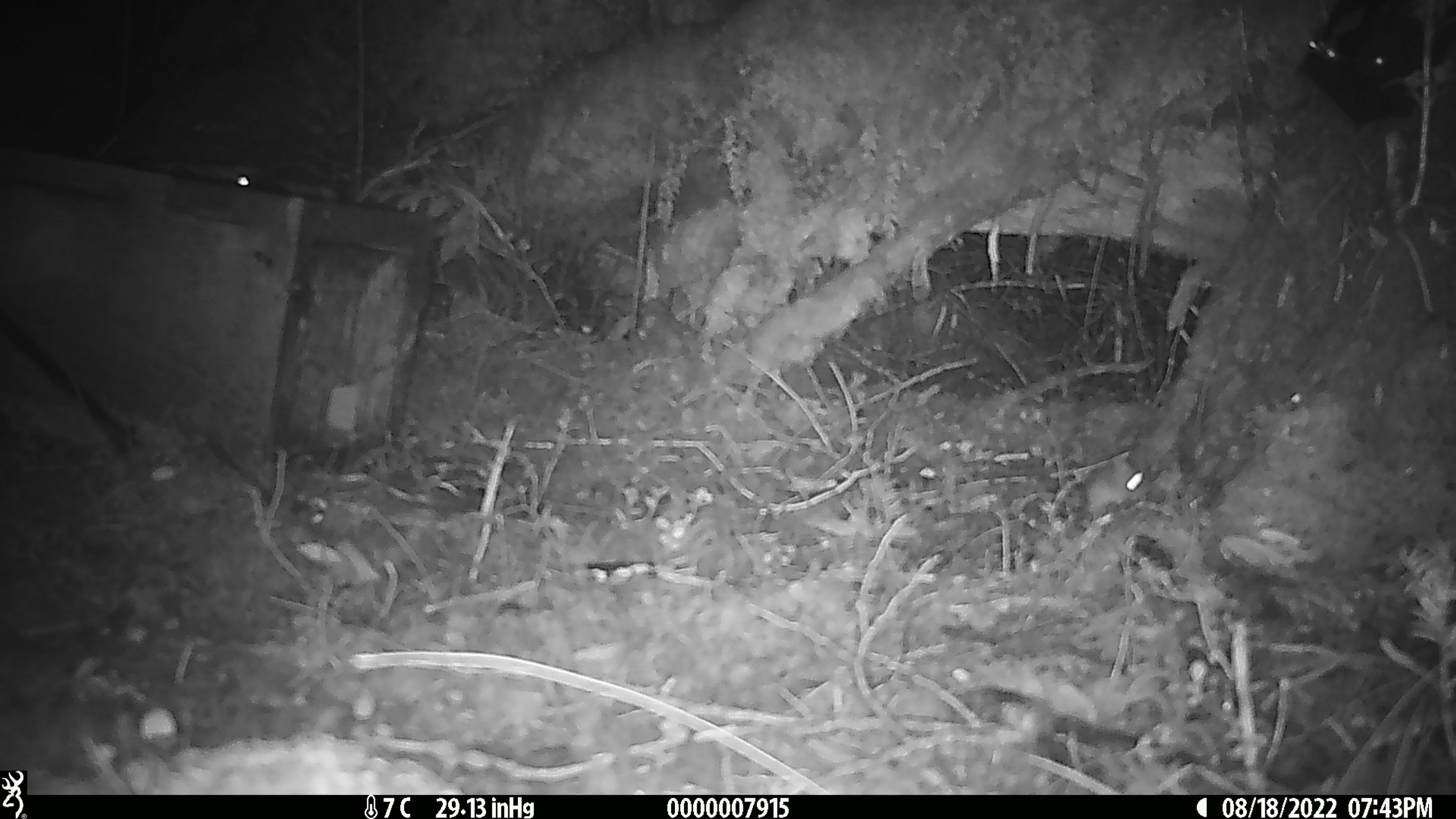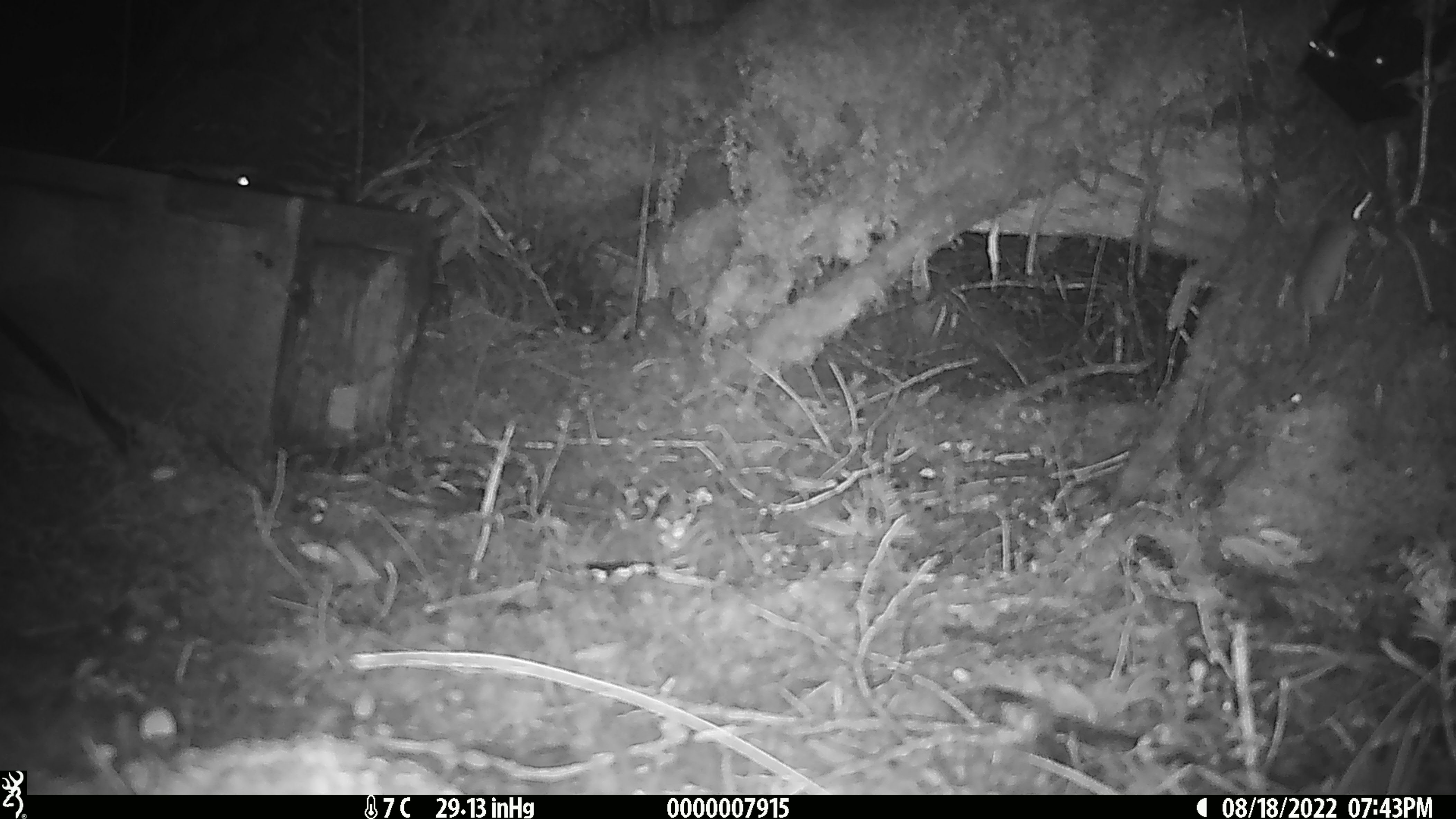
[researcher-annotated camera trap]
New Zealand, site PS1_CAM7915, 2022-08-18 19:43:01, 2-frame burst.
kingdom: Animalia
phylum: Chordata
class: Mammalia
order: Rodentia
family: Muridae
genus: Mus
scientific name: Mus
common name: mouse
Mouse (Mus).